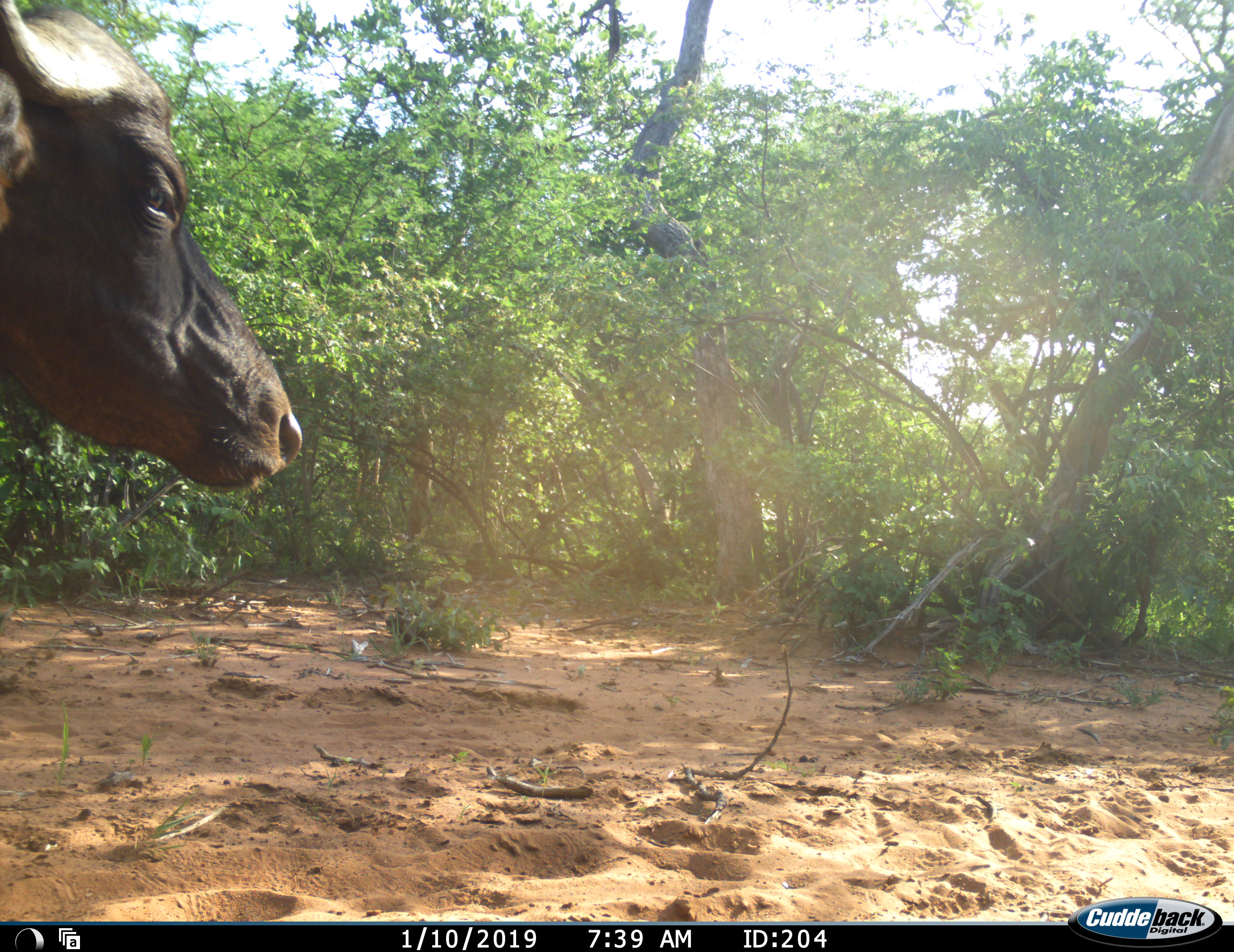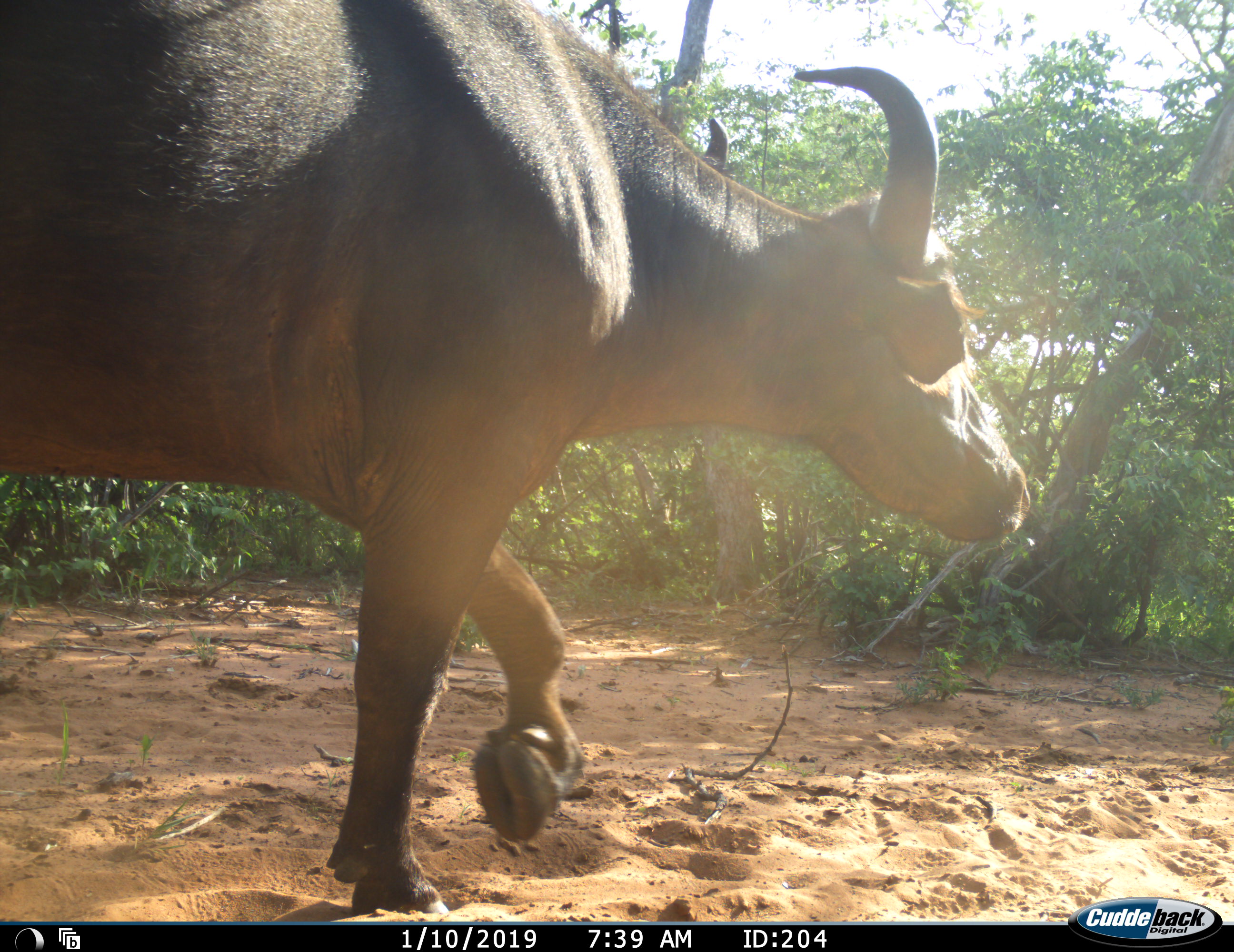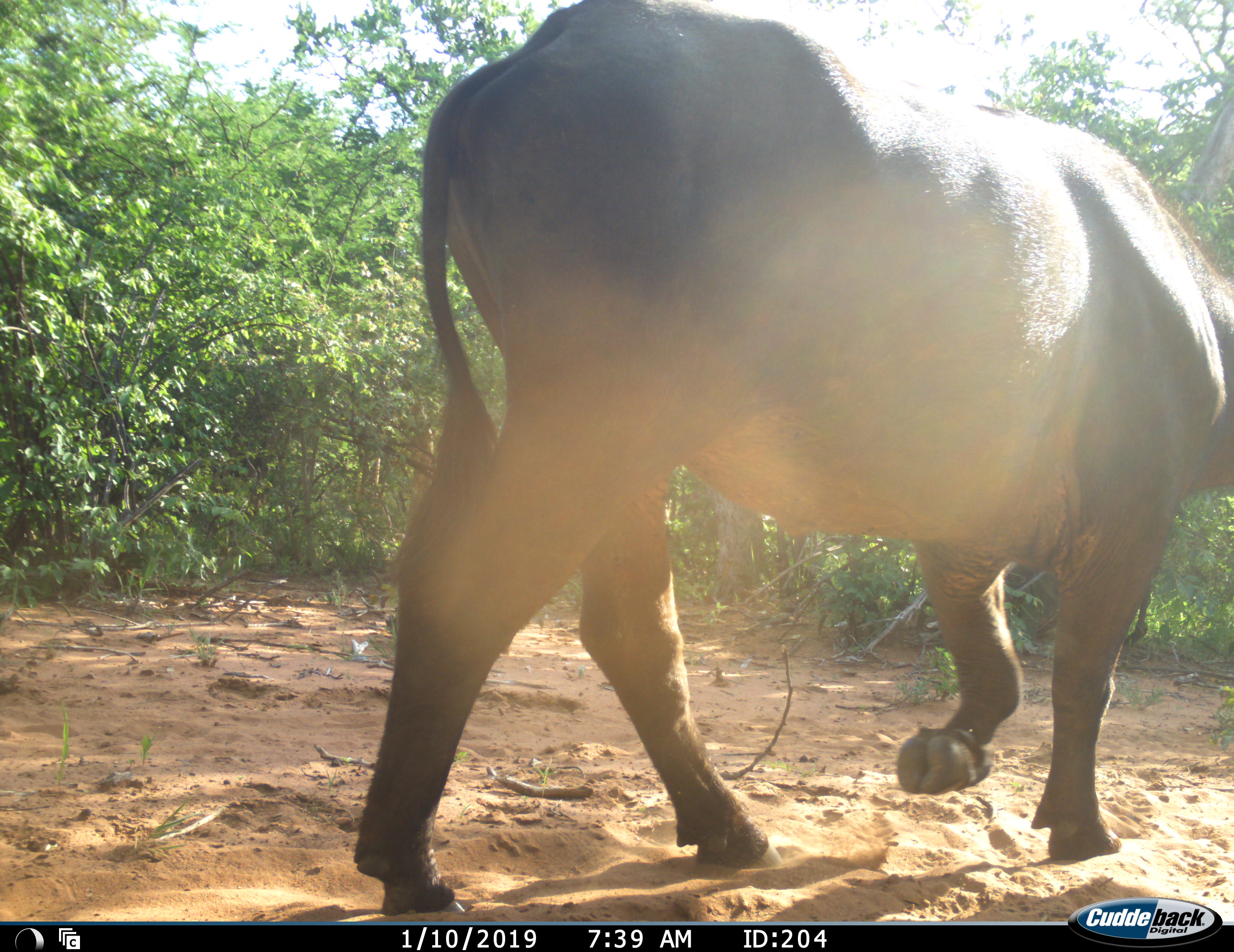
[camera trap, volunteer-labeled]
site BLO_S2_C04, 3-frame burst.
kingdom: Animalia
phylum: Chordata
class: Mammalia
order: Artiodactyla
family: Bovidae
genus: Syncerus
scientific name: Syncerus caffer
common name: african buffalo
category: buffalo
Buffalo (african buffalo) (Syncerus caffer), count 1. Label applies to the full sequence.